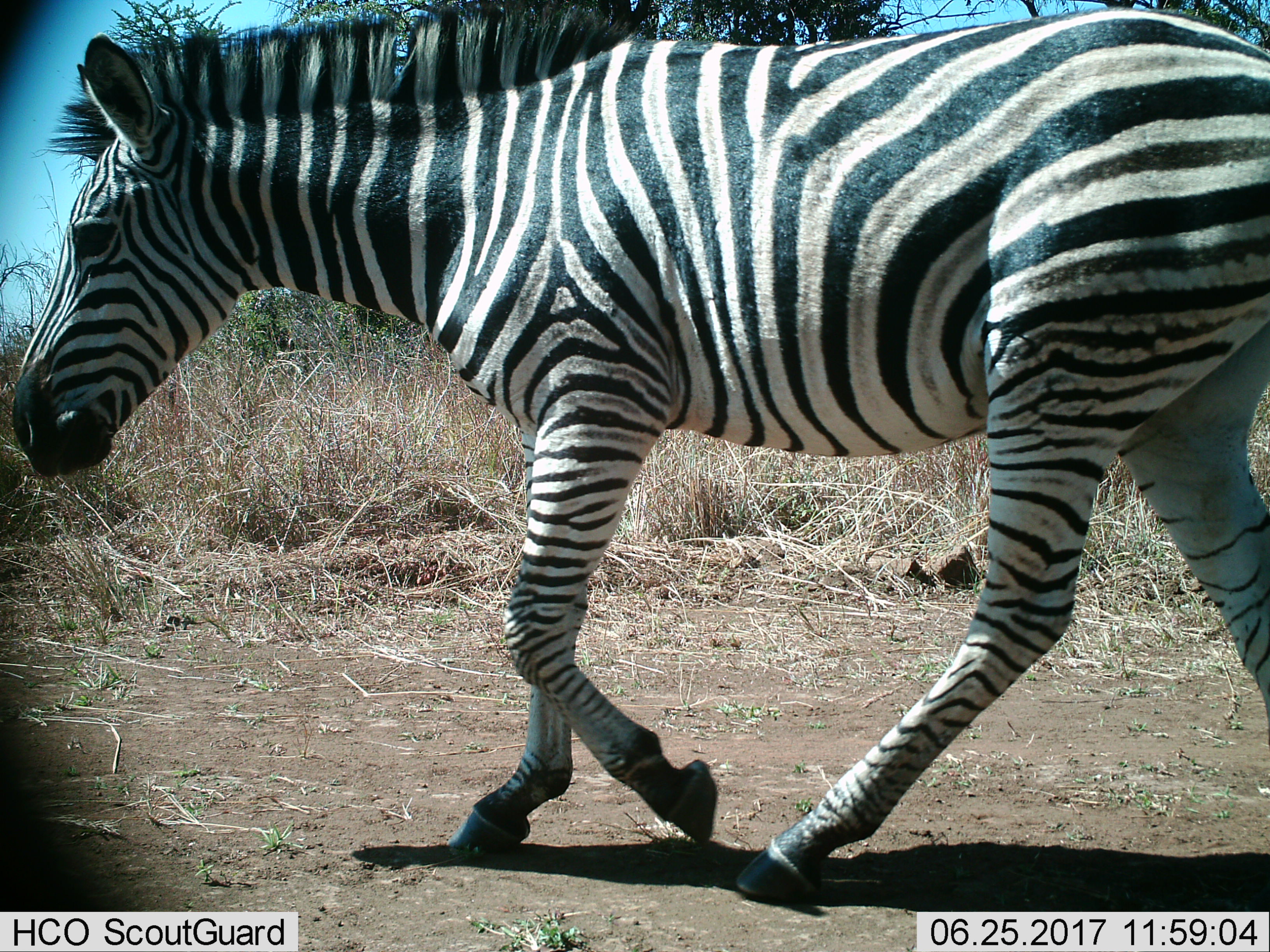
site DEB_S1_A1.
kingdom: Animalia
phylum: Chordata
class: Mammalia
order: Perissodactyla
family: Equidae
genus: Equus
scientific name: Equus quagga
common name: plains zebra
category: zebraplains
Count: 1.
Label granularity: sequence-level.